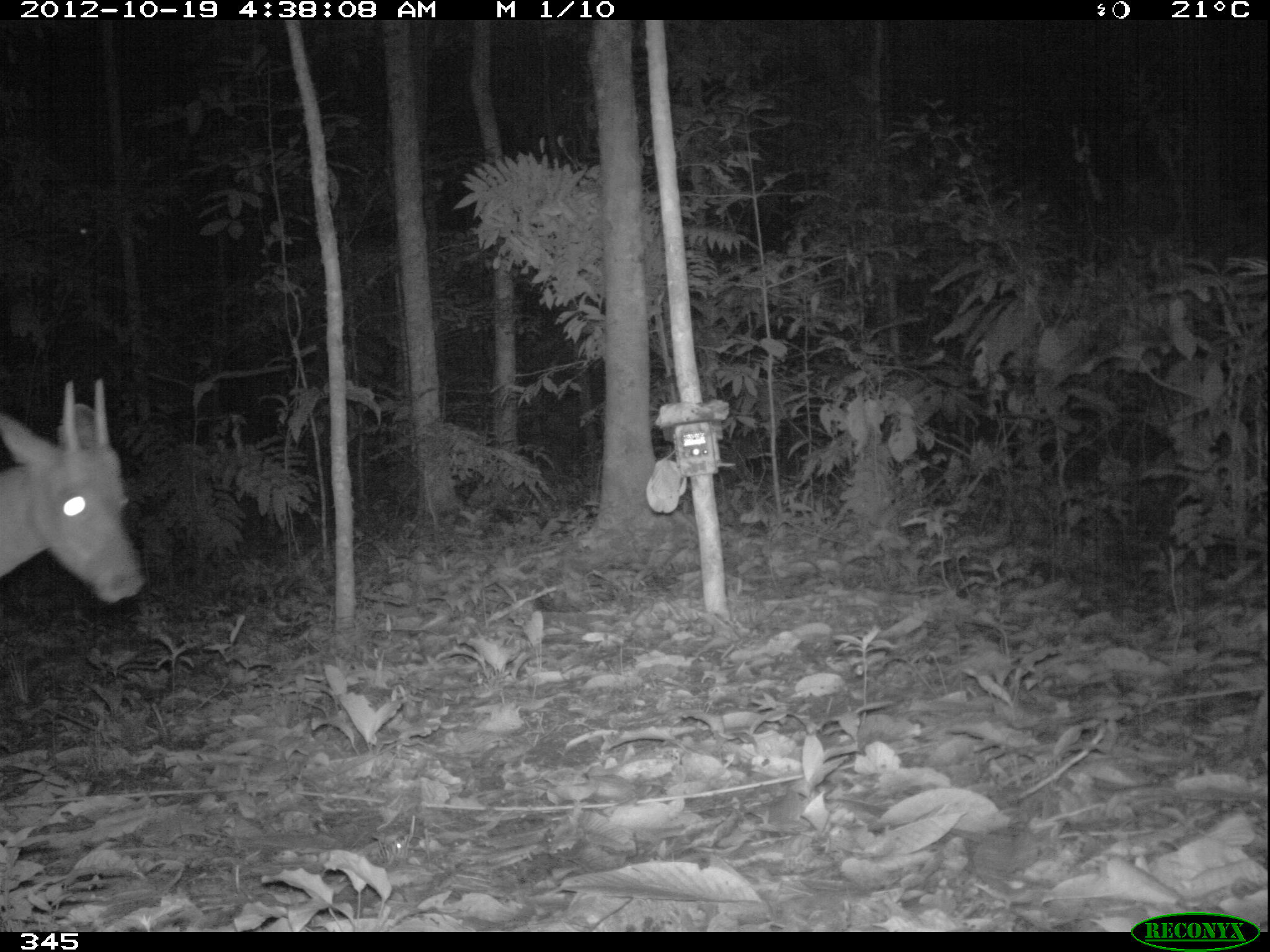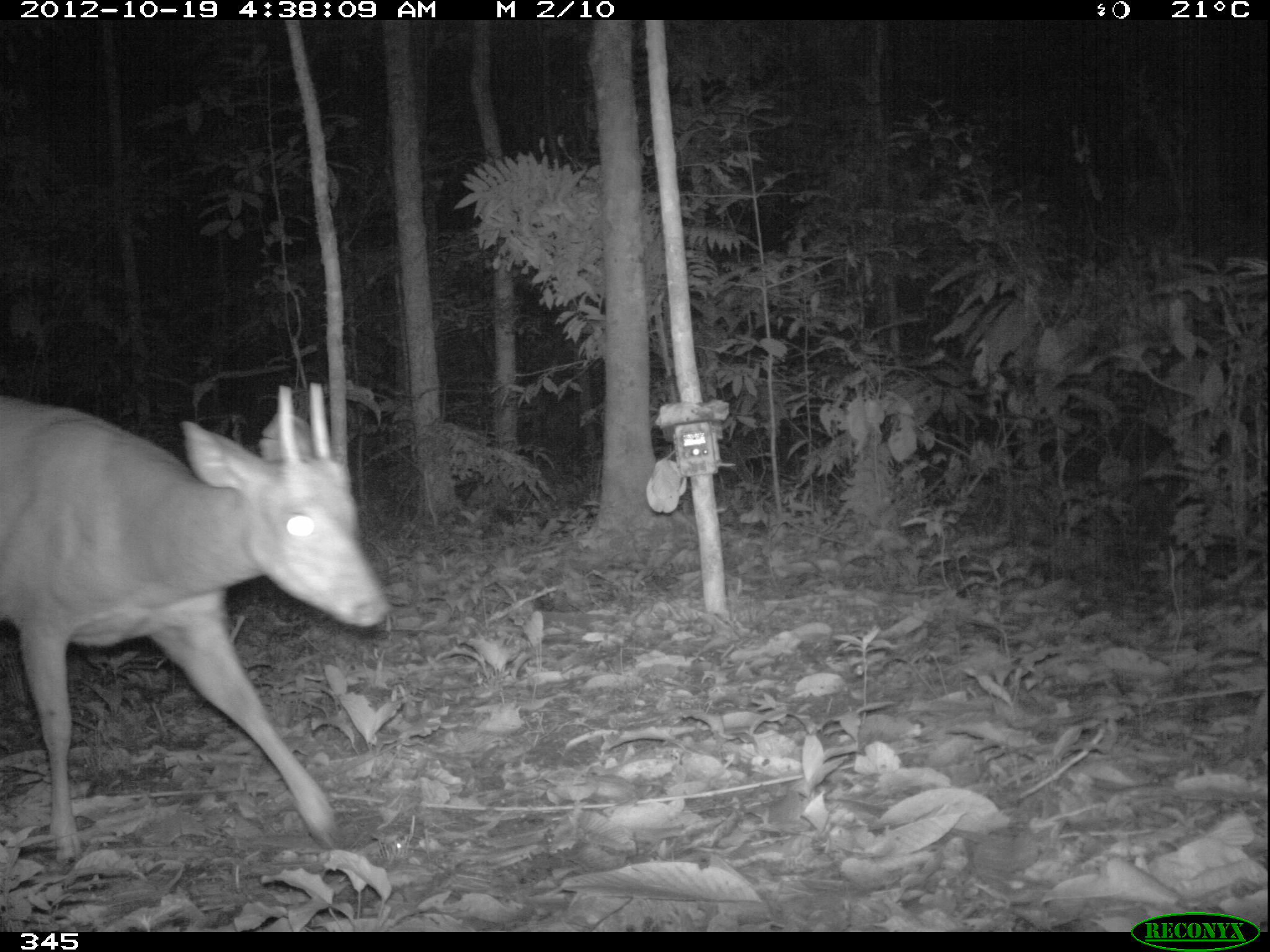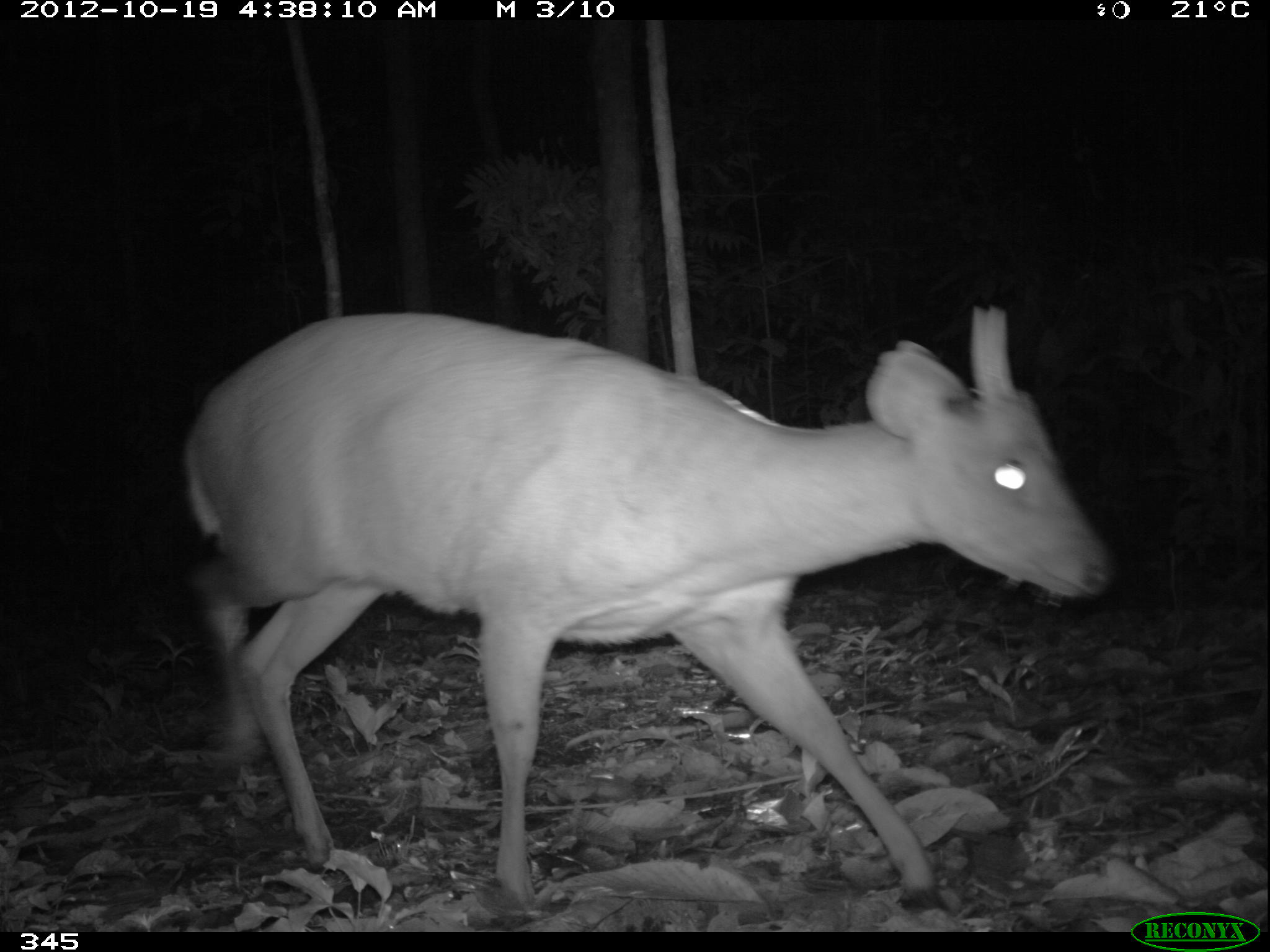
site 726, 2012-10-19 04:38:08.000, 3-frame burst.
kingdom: Animalia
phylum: Chordata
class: Mammalia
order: Artiodactyla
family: Cervidae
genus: Mazama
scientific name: Mazama americana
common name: red brocket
Mazama americana (red brocket).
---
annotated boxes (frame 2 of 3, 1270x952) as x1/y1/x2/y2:
mazama americana: 0/381/390/864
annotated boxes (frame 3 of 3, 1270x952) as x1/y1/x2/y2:
mazama americana: 182/301/1115/925